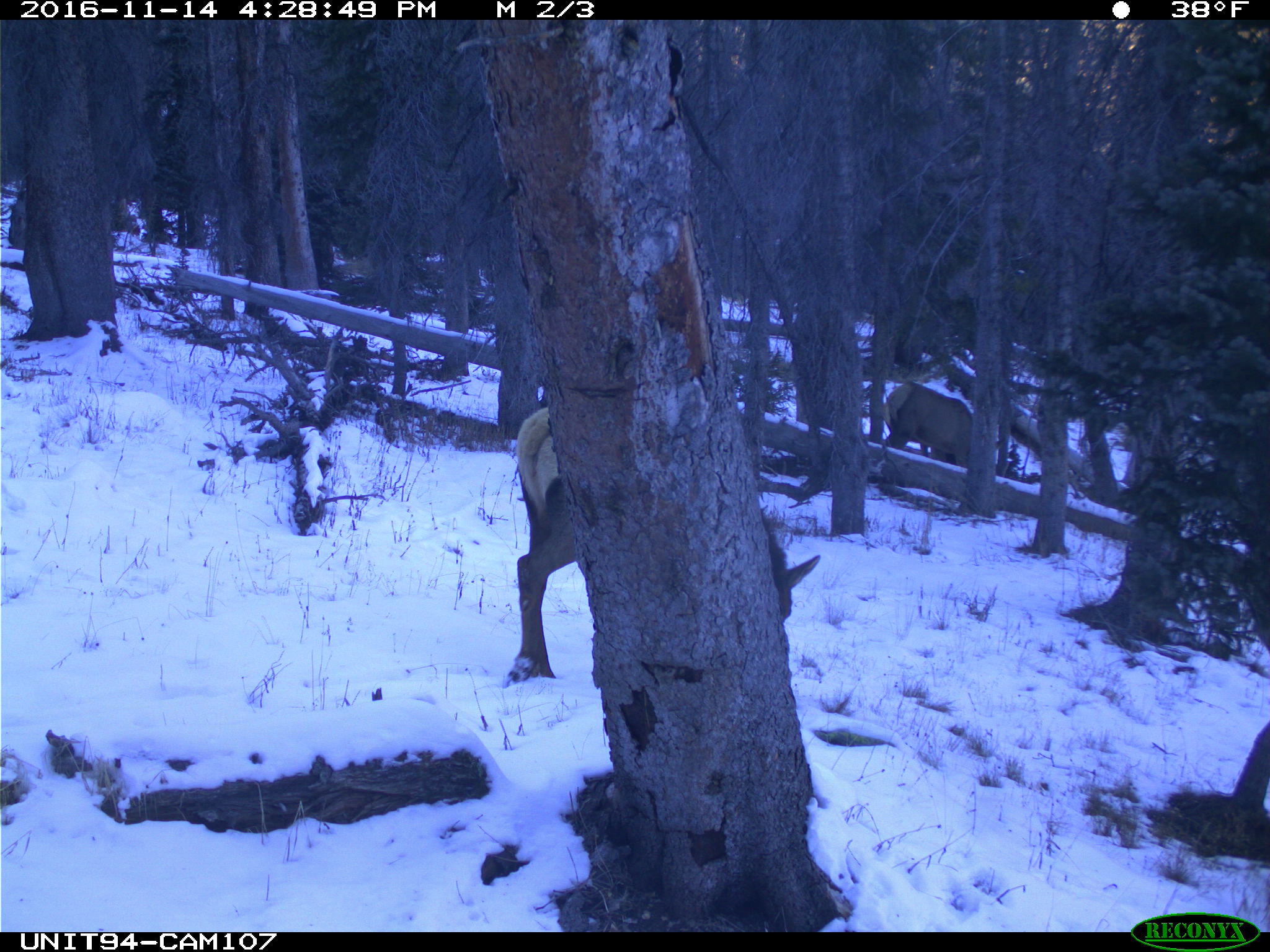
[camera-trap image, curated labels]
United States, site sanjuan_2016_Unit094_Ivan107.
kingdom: Animalia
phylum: Chordata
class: Mammalia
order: Artiodactyla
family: Cervidae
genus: Cervus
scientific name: Cervus elaphus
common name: red deer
Cervus elaphus (red deer).